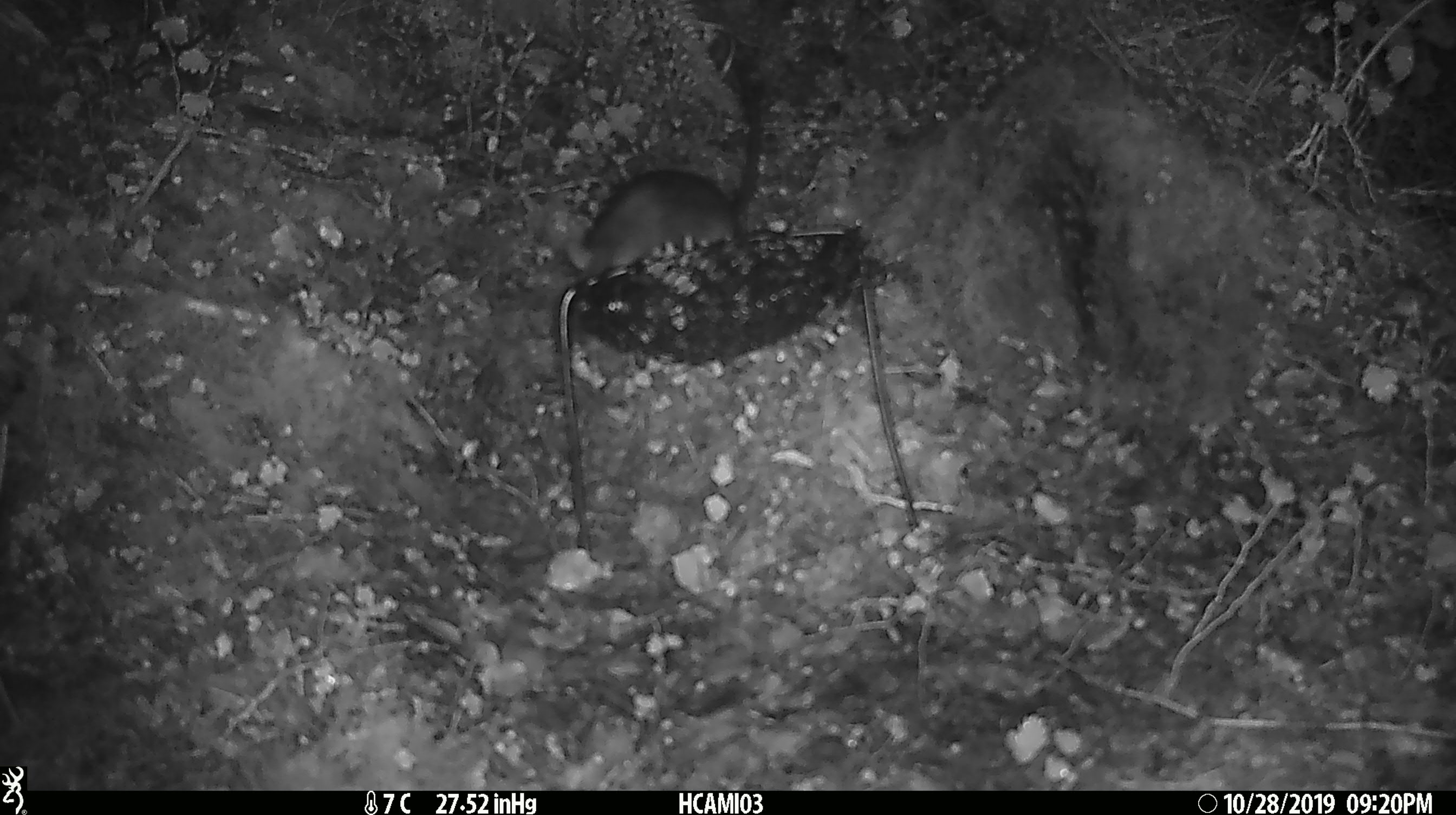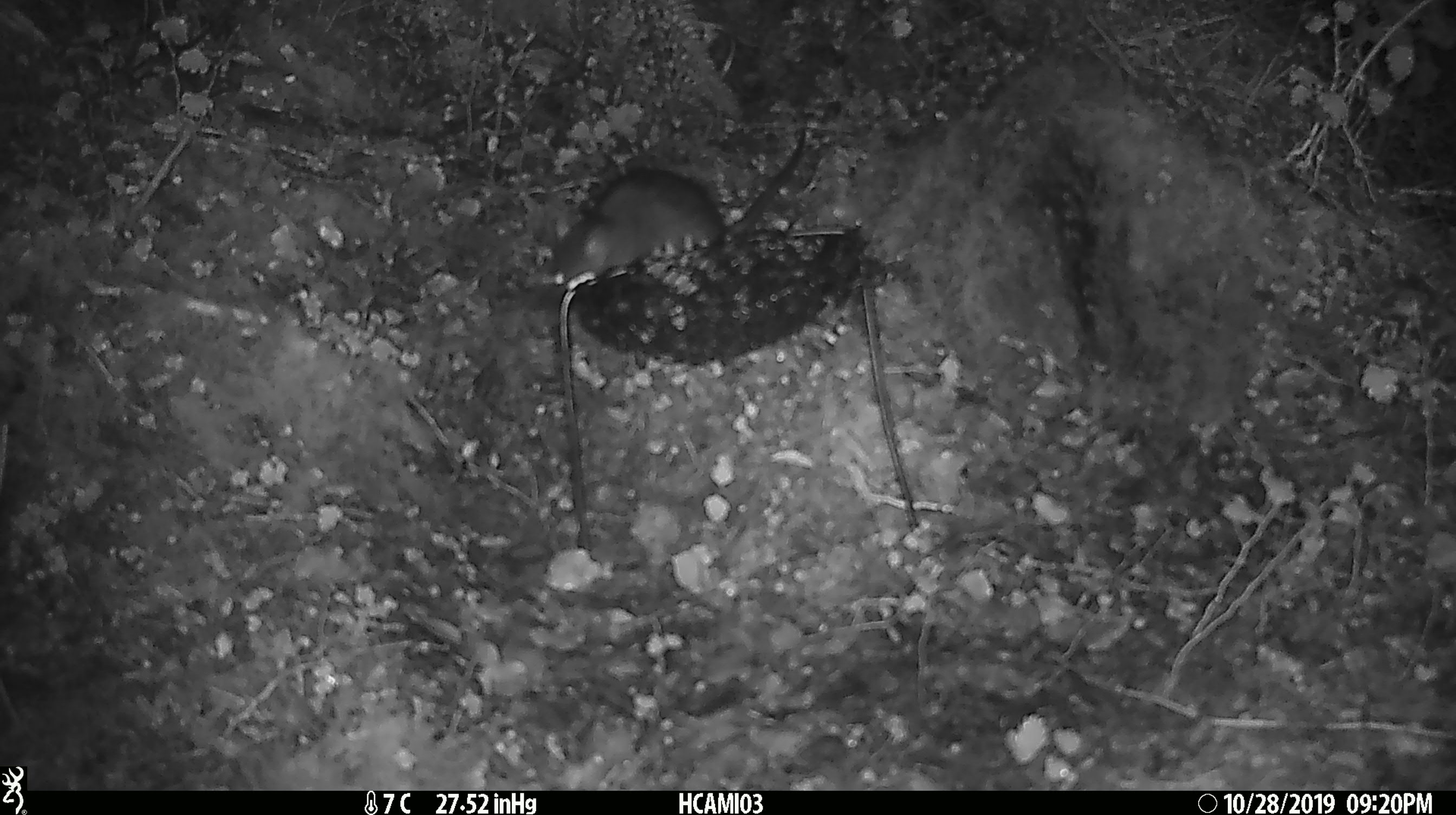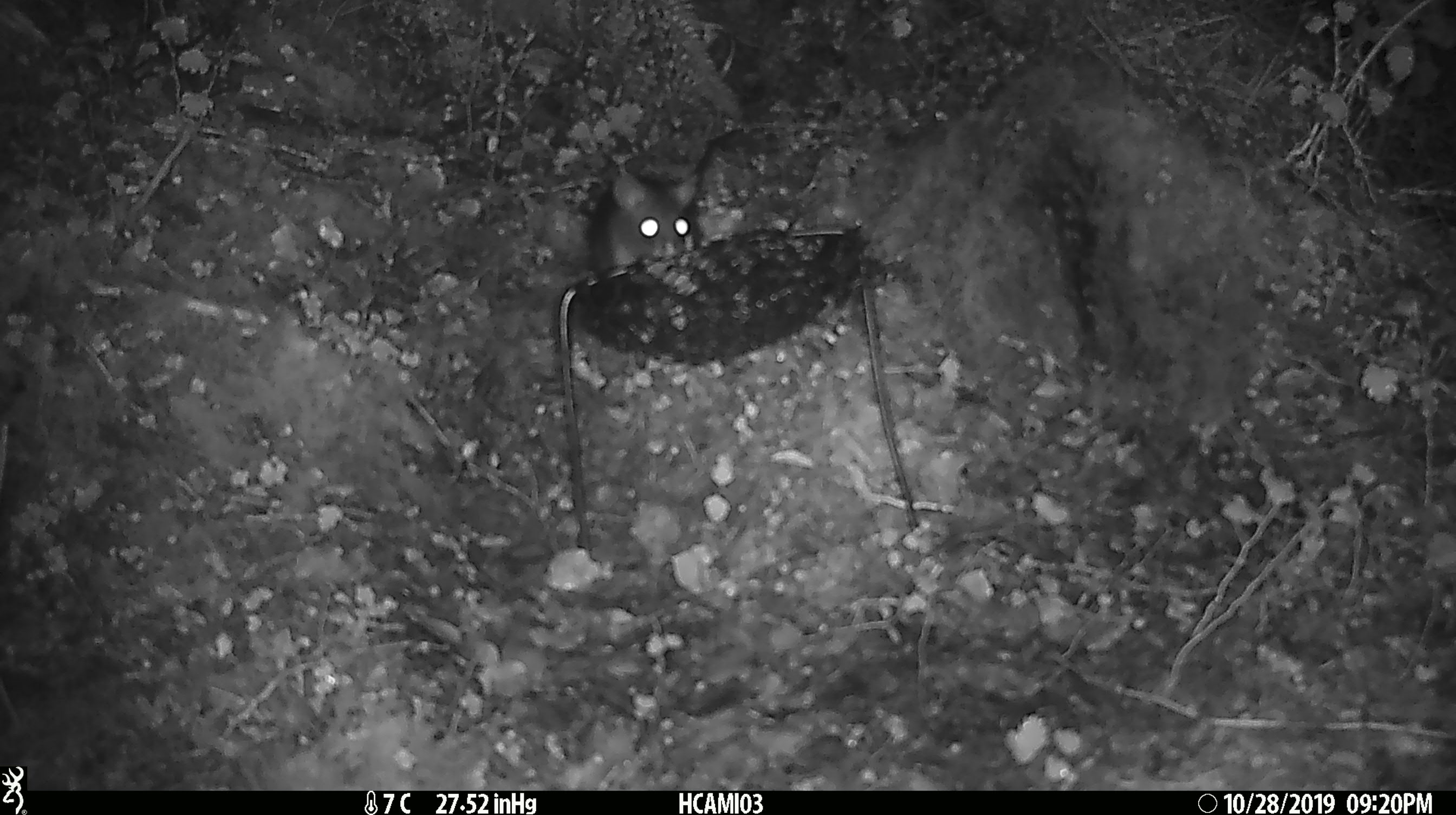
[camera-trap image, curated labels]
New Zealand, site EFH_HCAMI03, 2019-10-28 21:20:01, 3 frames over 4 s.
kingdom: Animalia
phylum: Chordata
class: Mammalia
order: Rodentia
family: Muridae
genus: Rattus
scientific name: Rattus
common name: rat